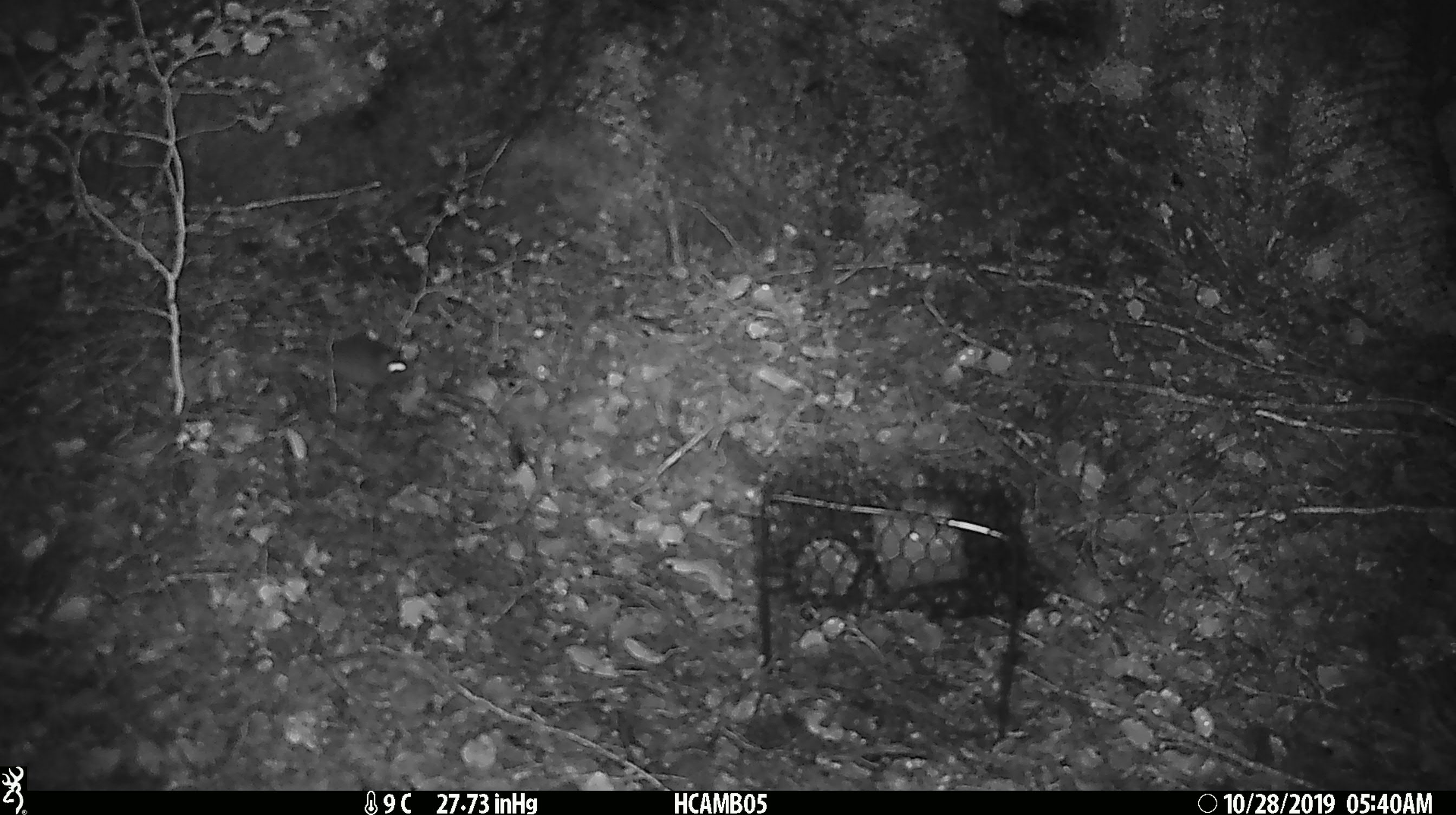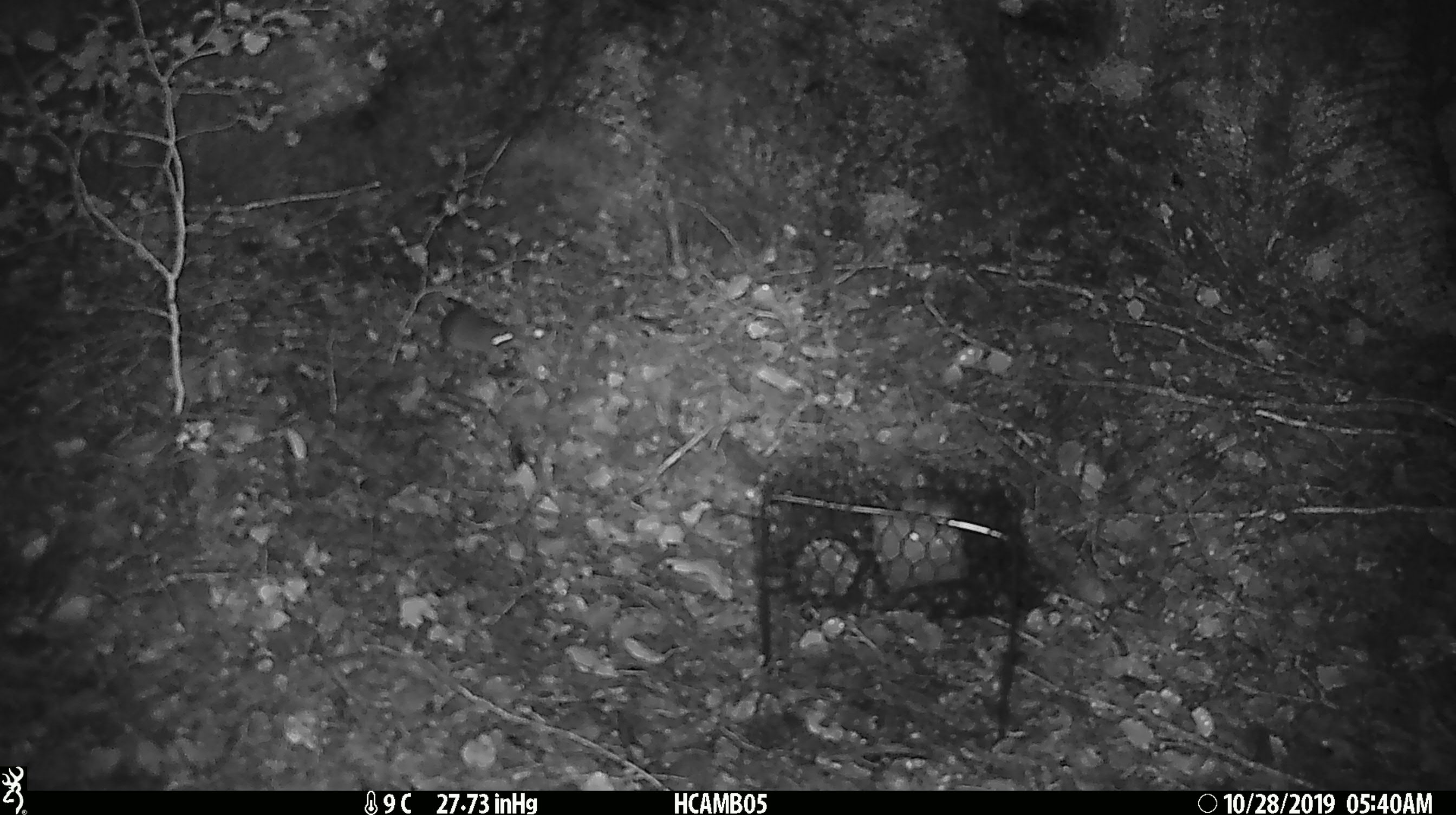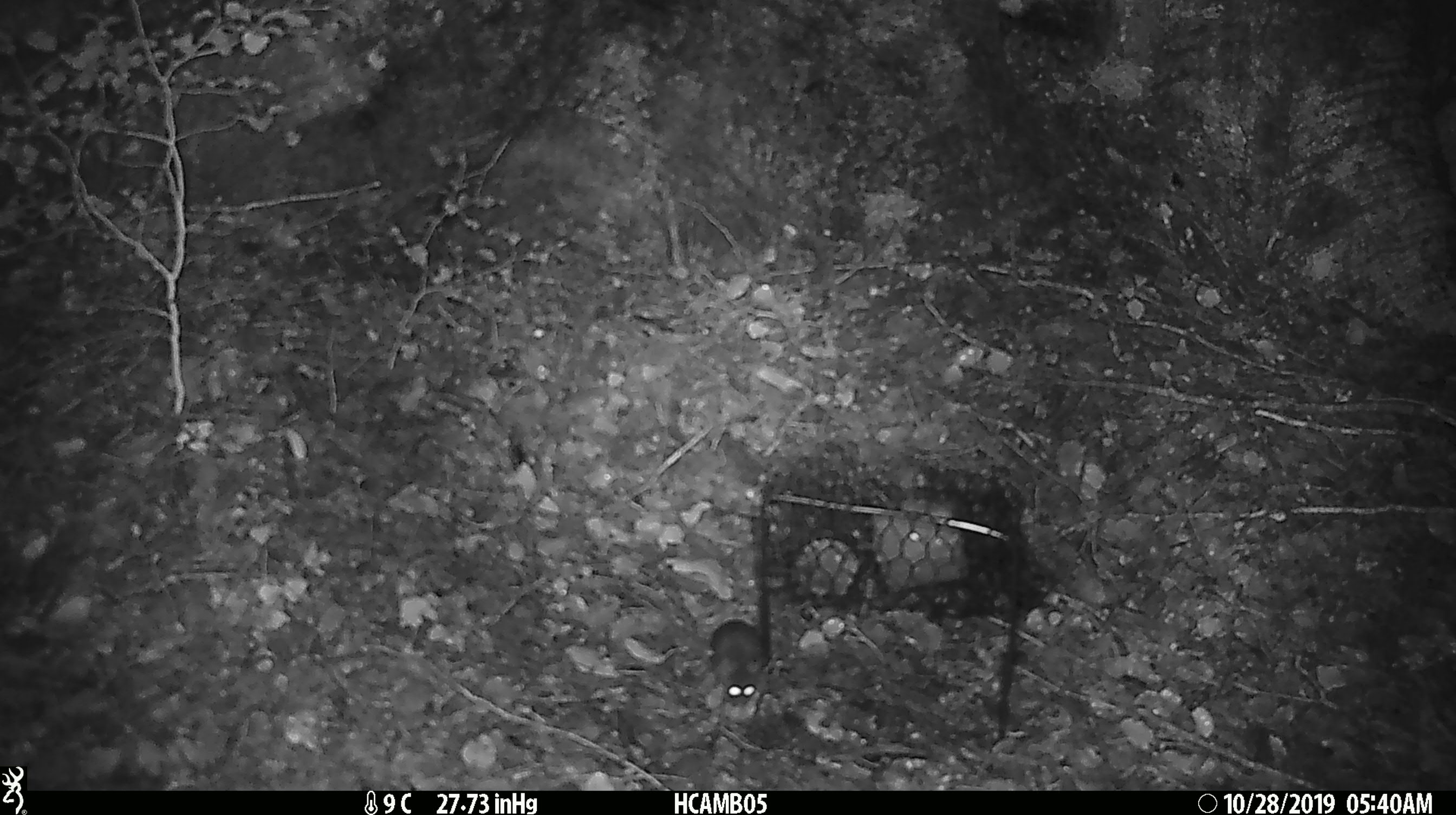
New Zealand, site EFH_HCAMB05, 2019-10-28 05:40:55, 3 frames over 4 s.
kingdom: Animalia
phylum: Chordata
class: Mammalia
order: Rodentia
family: Muridae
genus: Mus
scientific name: Mus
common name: mouse